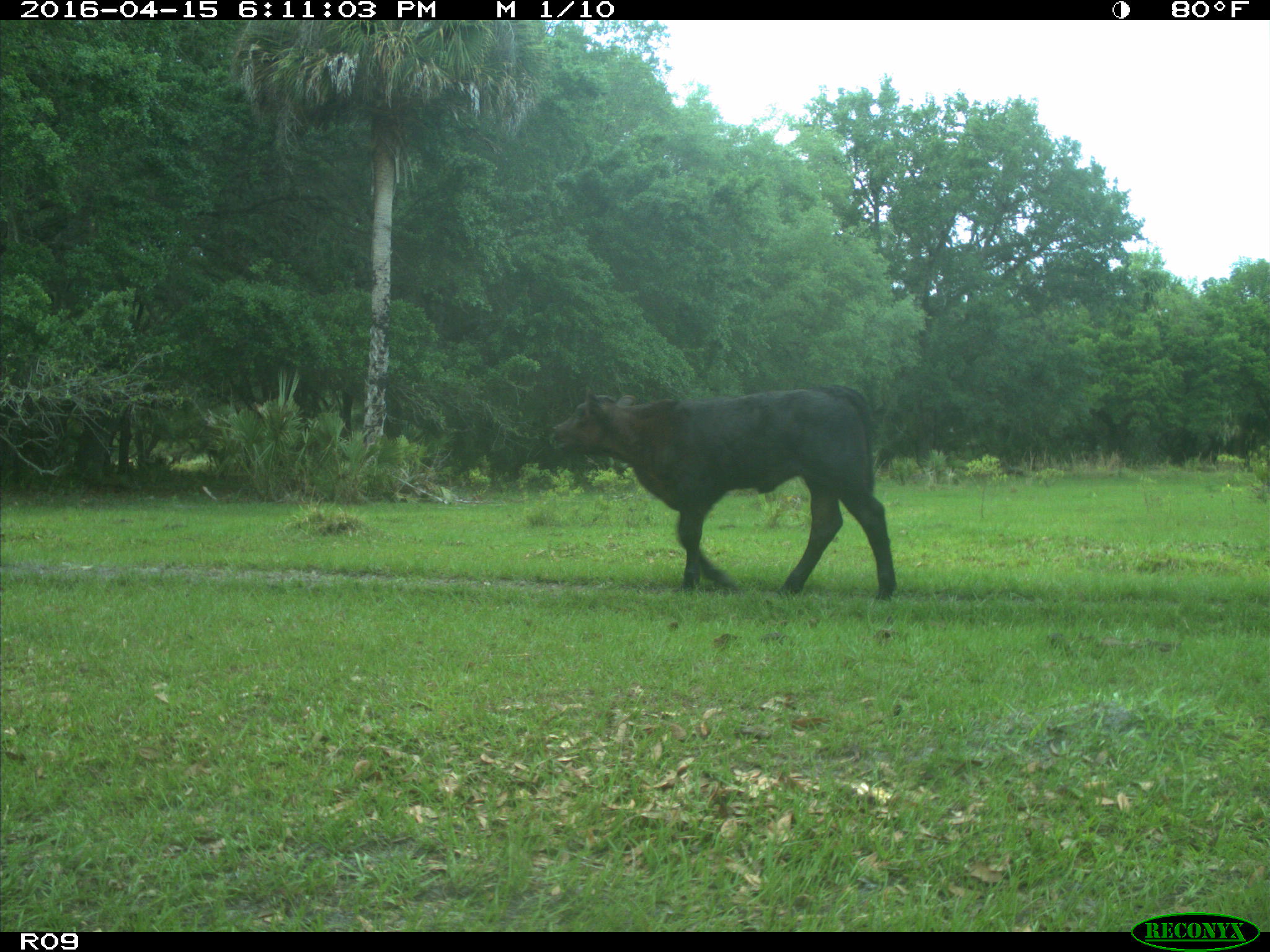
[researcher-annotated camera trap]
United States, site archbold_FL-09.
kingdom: Animalia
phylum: Chordata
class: Mammalia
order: Artiodactyla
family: Bovidae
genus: Bos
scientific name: Bos taurus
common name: domestic cow